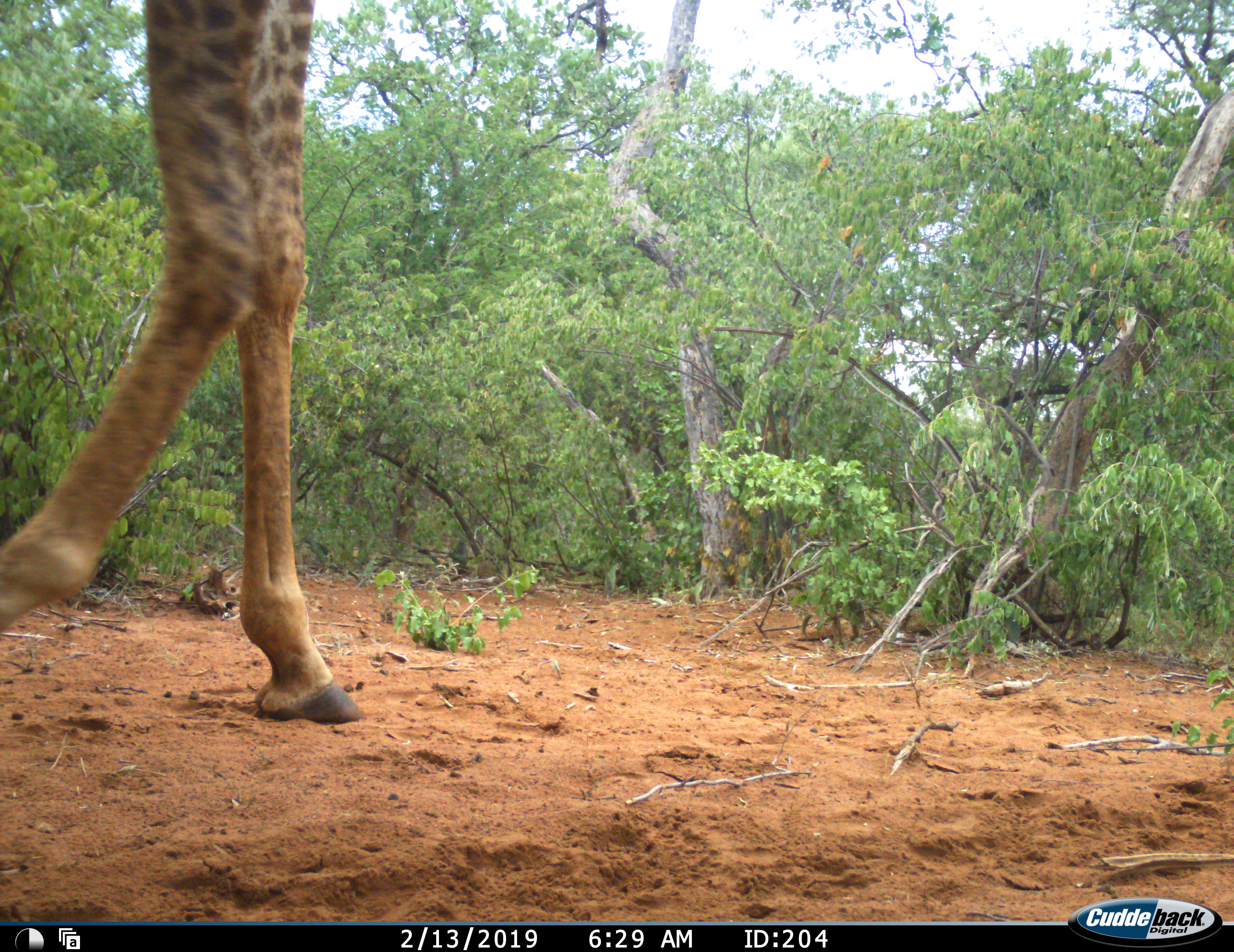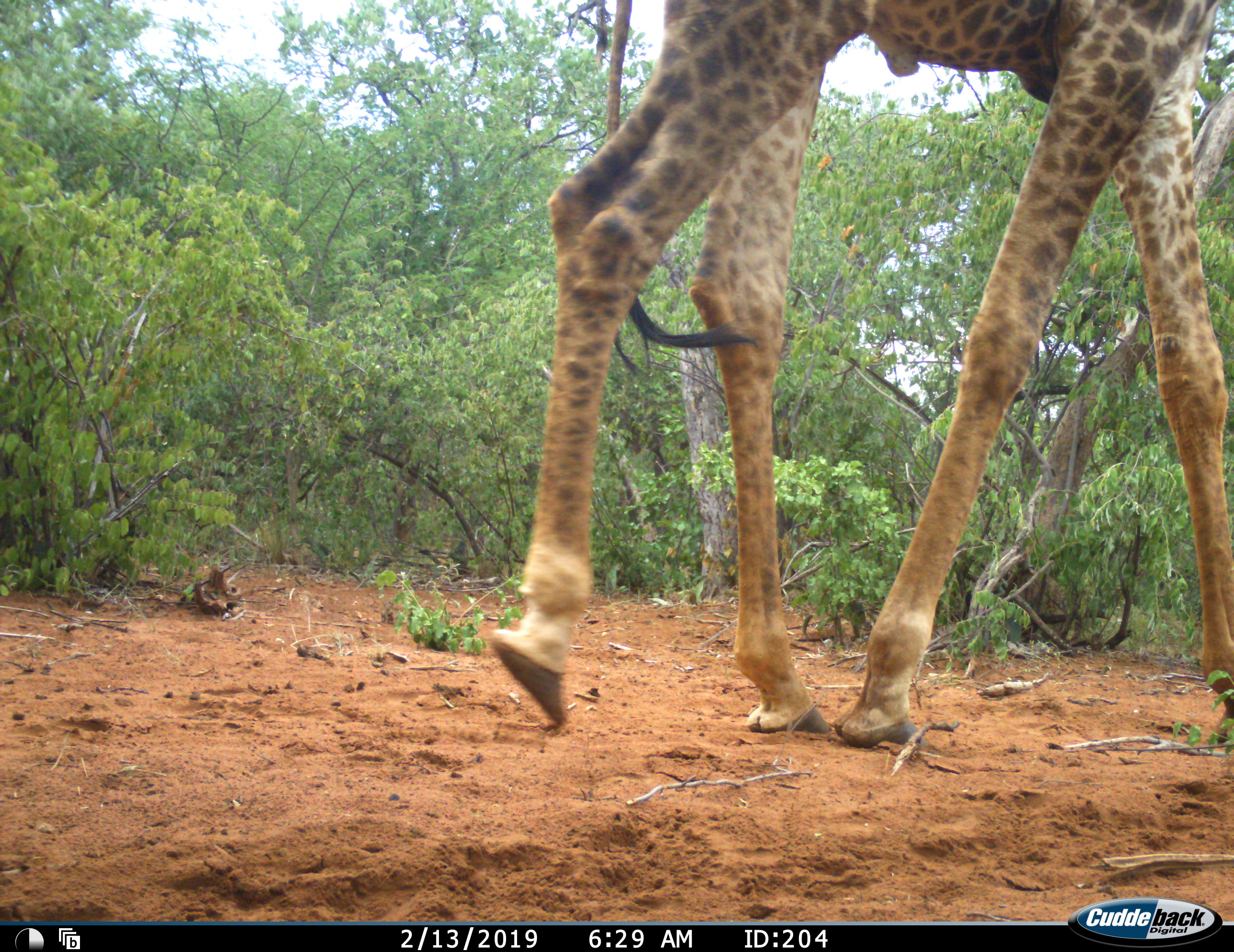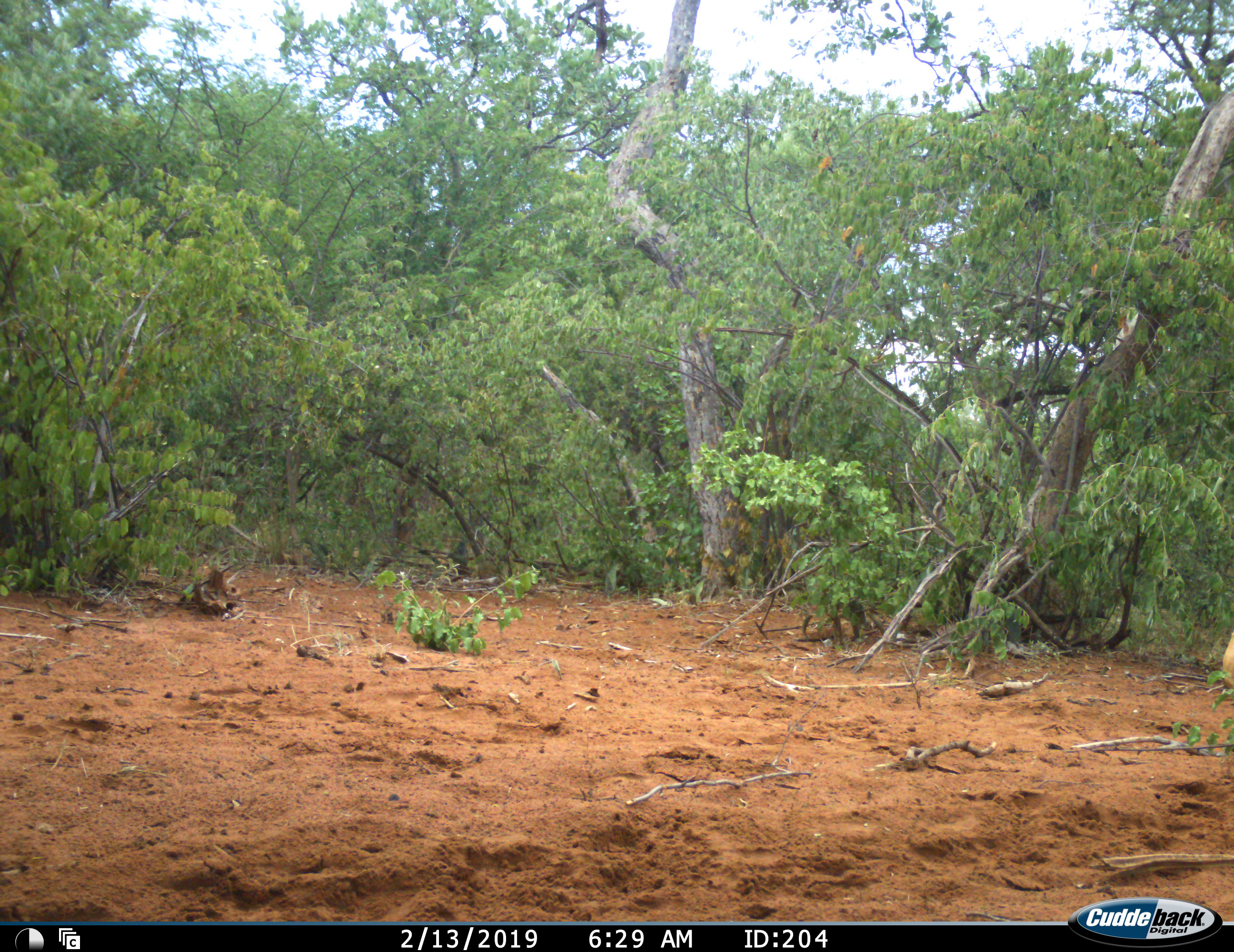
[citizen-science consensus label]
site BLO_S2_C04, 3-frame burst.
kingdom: Animalia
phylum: Chordata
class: Mammalia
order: Artiodactyla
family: Giraffidae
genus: Giraffa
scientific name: Giraffa camelopardalis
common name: giraffe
Giraffe (Giraffa camelopardalis), count 1. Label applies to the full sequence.